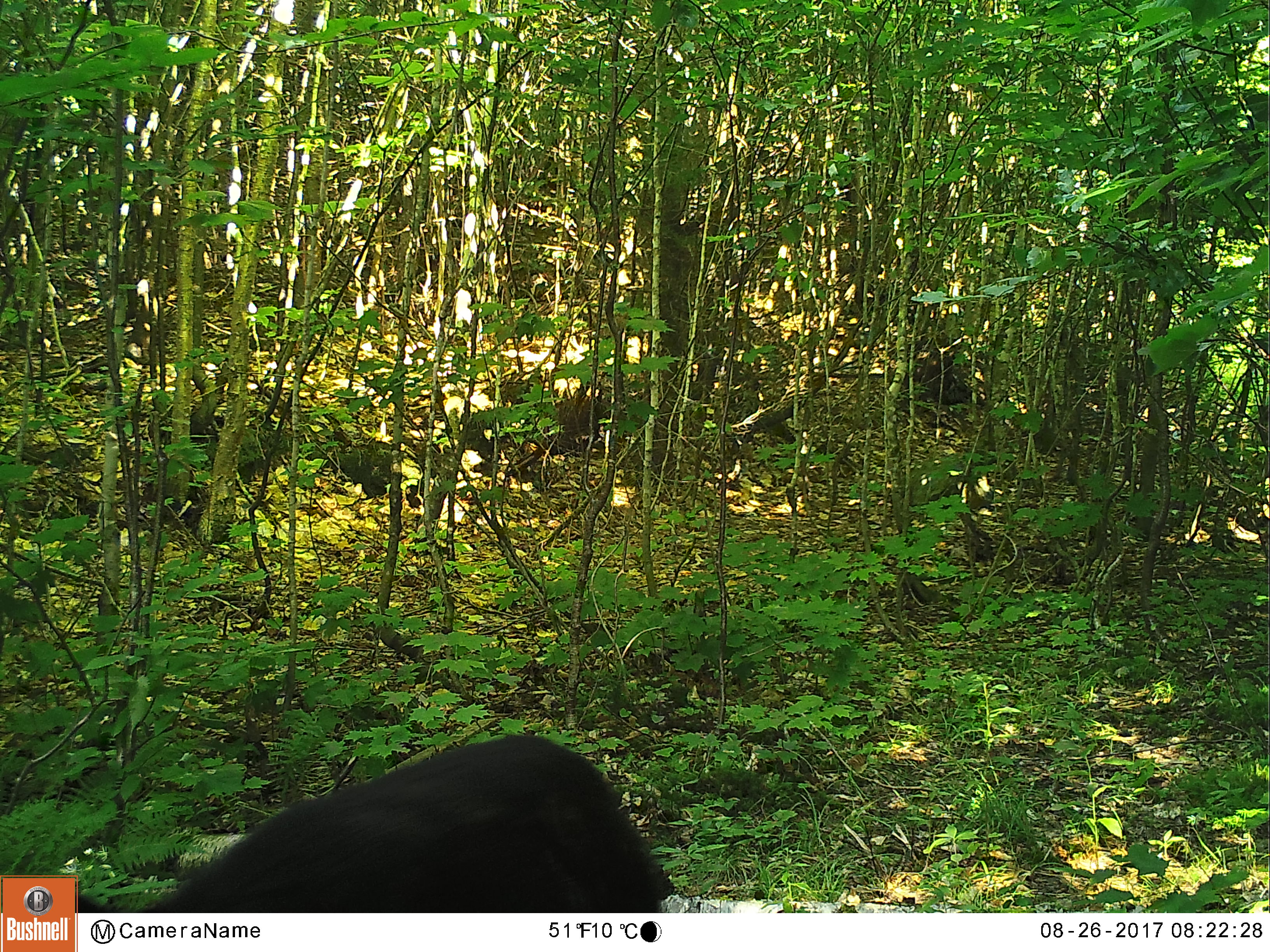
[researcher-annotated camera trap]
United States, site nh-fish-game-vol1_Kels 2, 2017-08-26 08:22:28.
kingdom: Animalia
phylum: Chordata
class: Mammalia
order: Carnivora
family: Ursidae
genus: Ursus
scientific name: Ursus americanus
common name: black bear